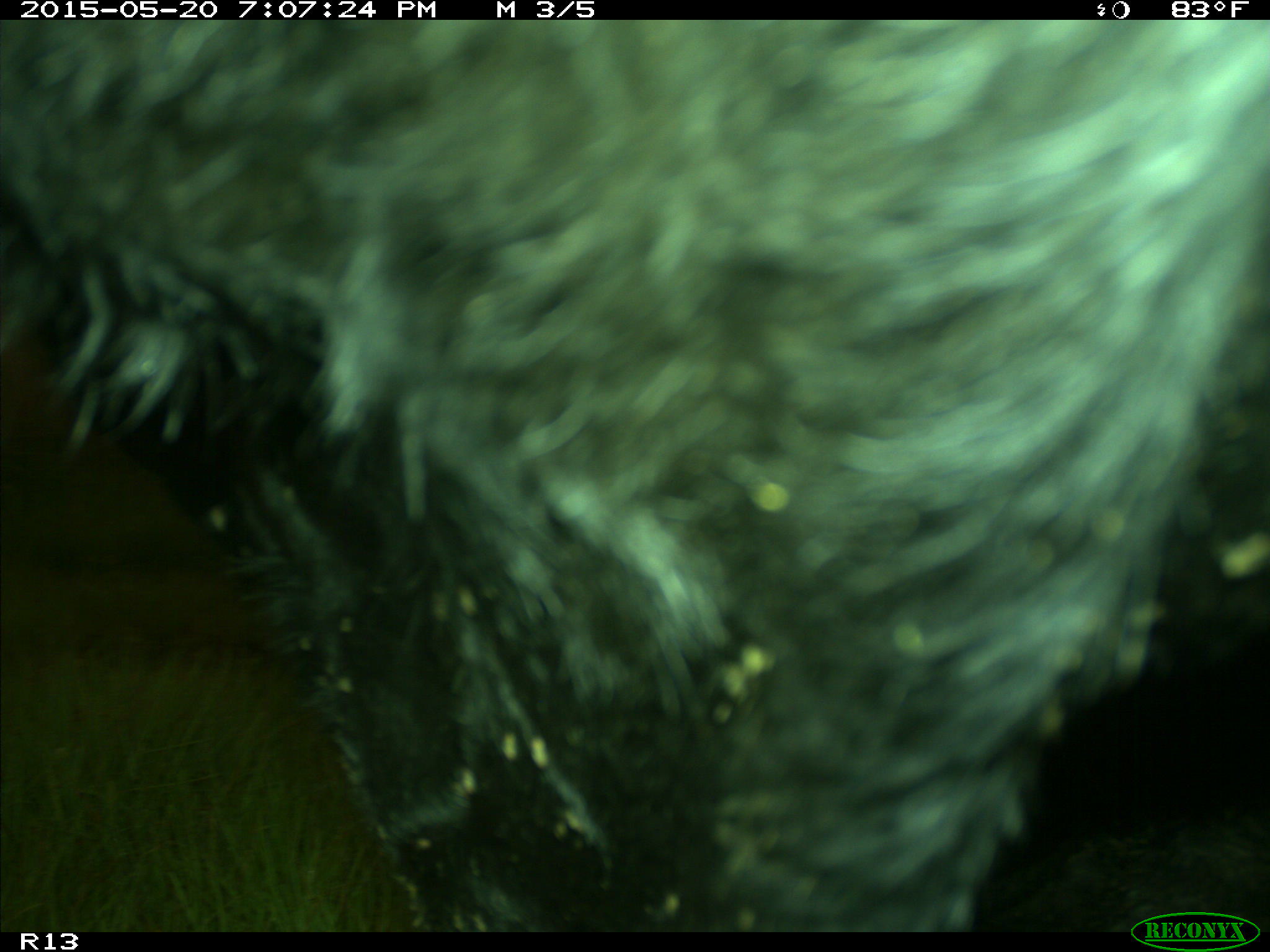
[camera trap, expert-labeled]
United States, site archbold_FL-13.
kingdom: Animalia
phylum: Chordata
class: Mammalia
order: Artiodactyla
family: Bovidae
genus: Bos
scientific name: Bos taurus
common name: domestic cow